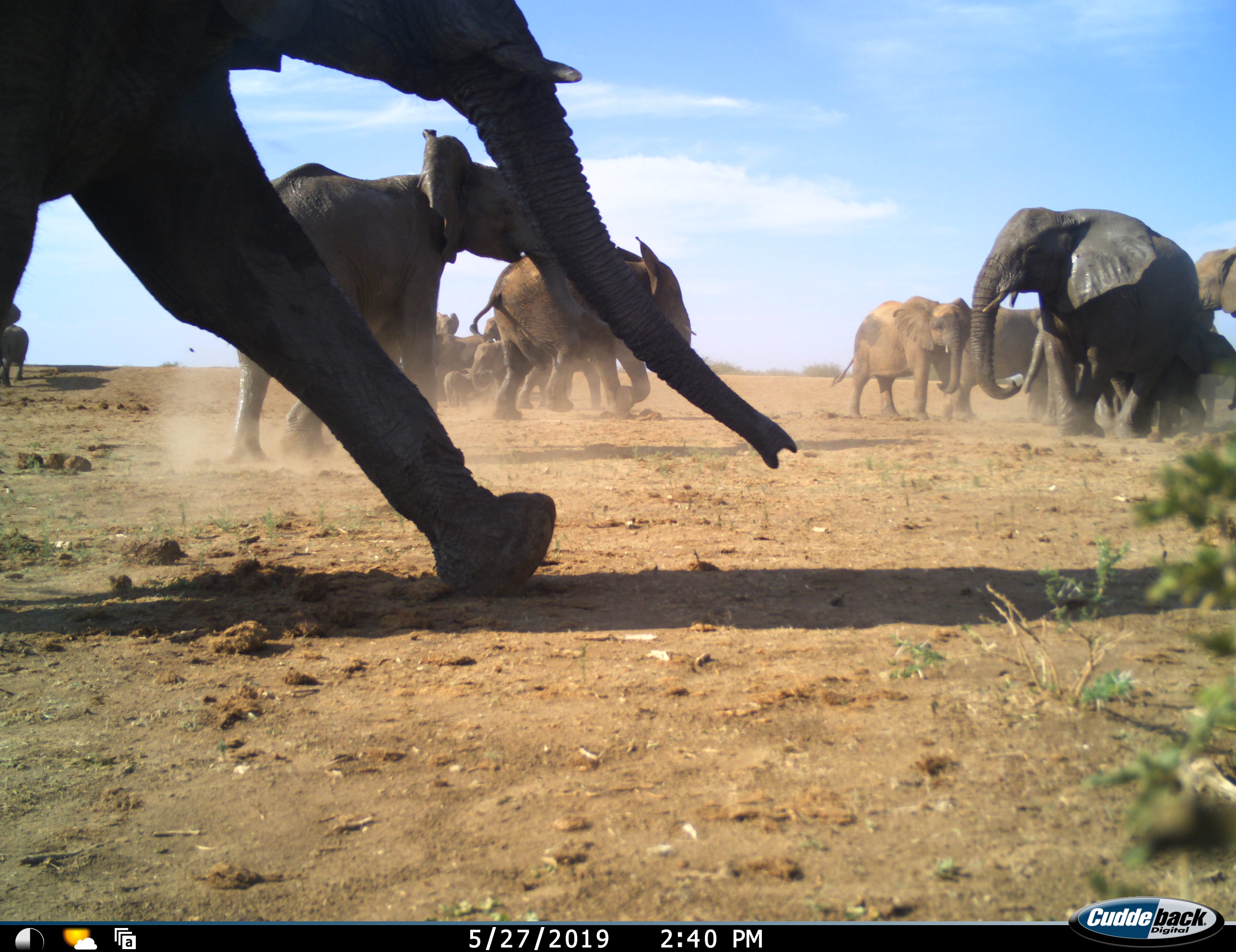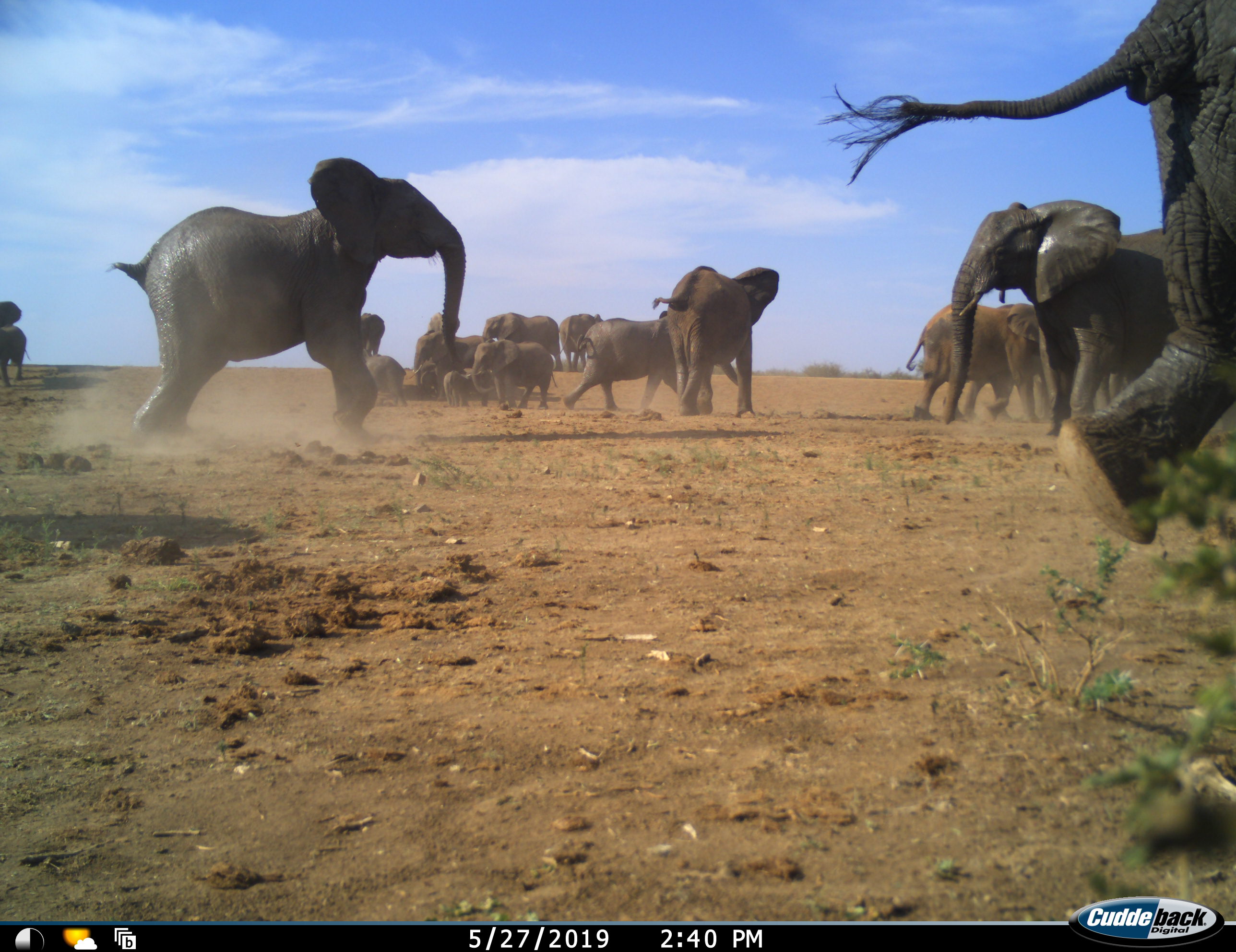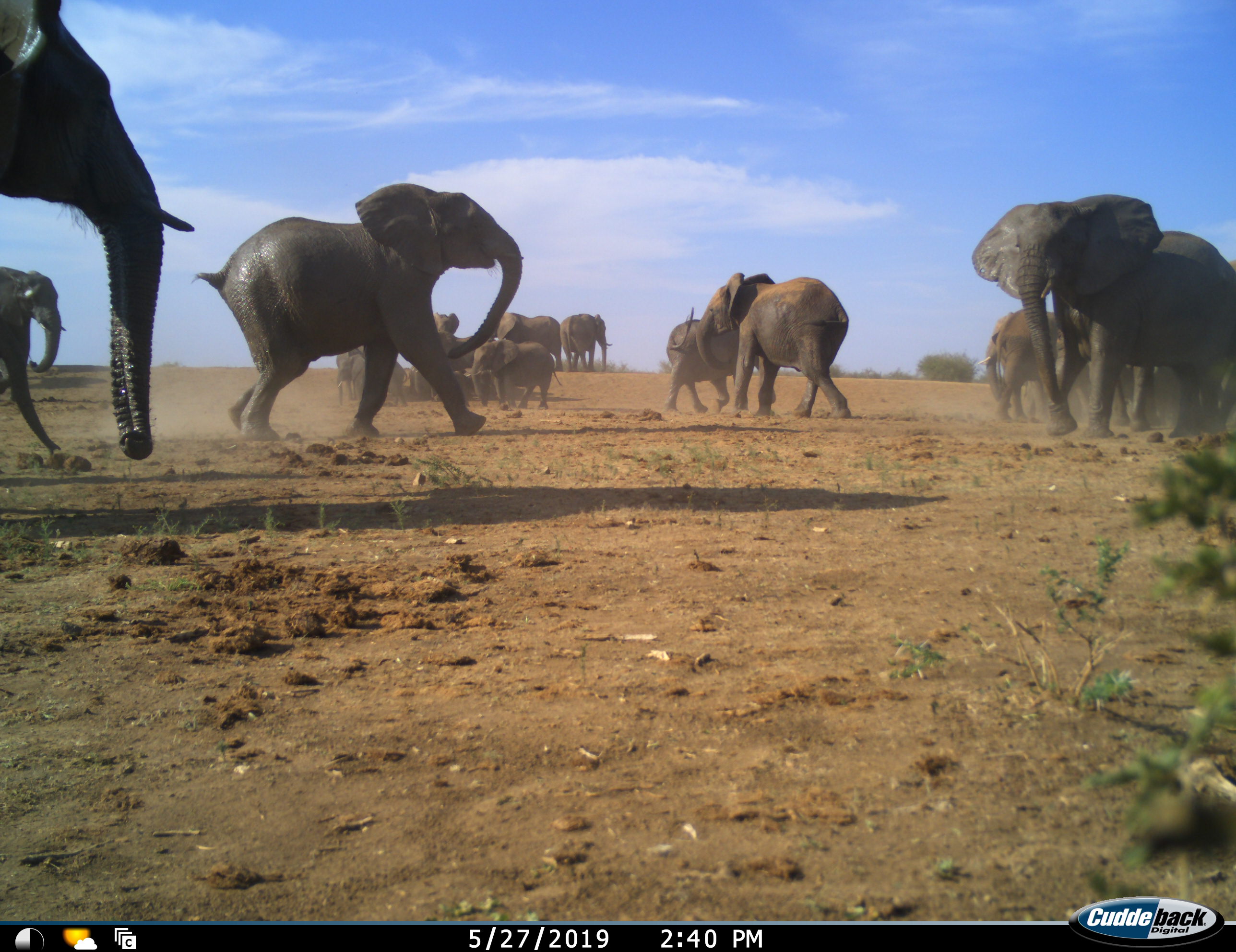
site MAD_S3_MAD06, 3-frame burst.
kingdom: Animalia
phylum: Chordata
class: Mammalia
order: Proboscidea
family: Elephantidae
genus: Loxodonta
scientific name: Loxodonta africana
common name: african bush elephant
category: elephant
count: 11-50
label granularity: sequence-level